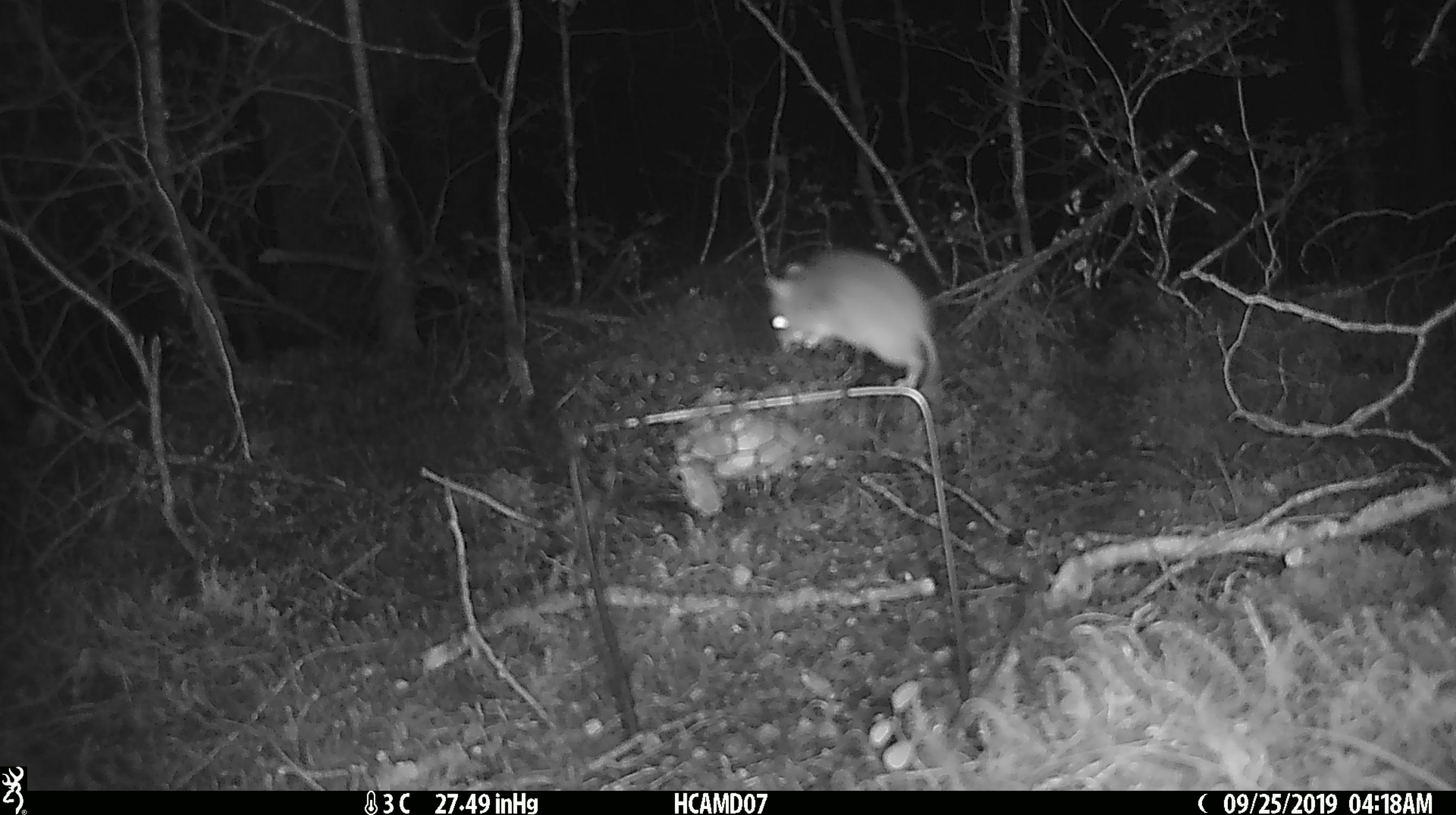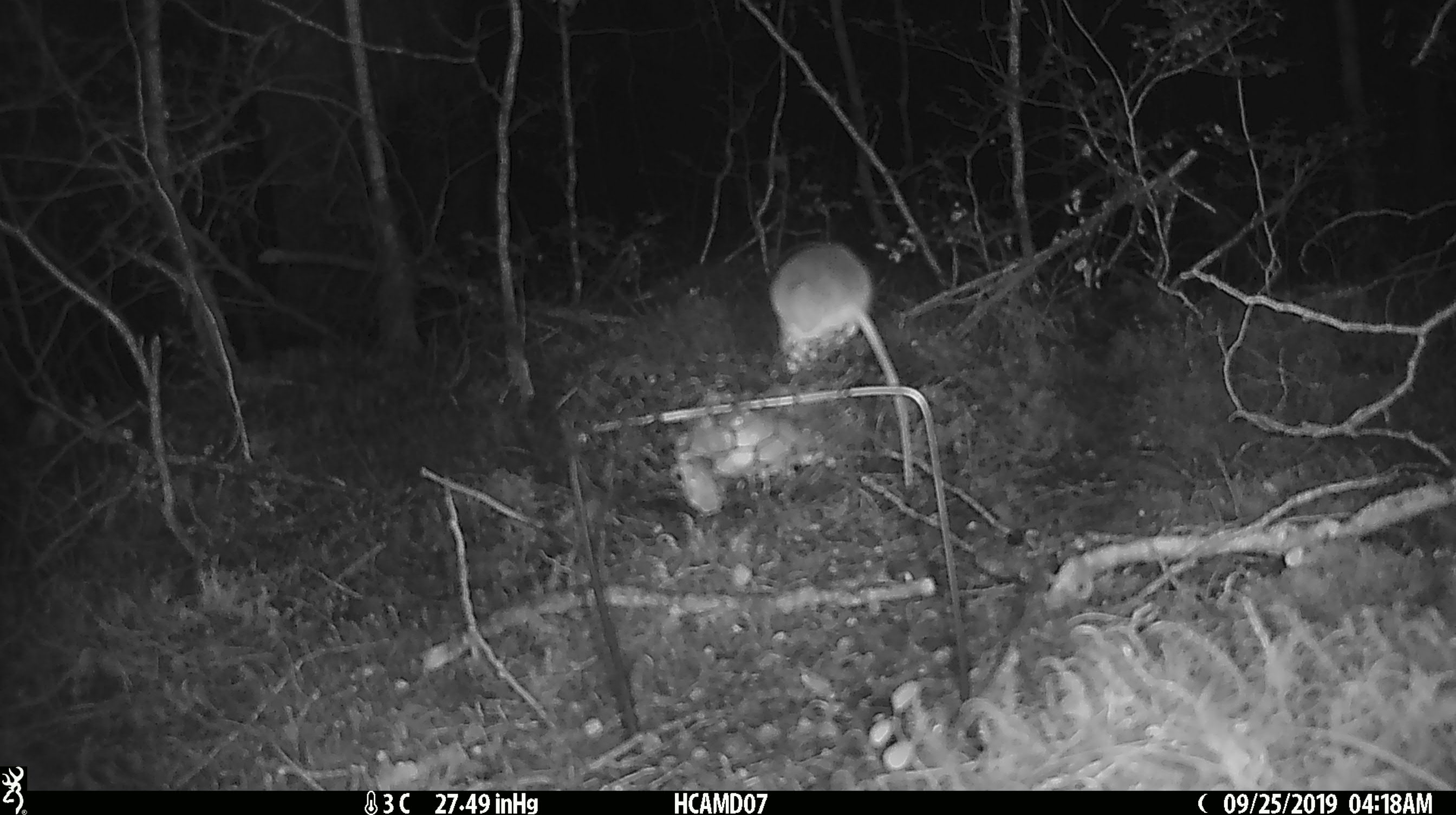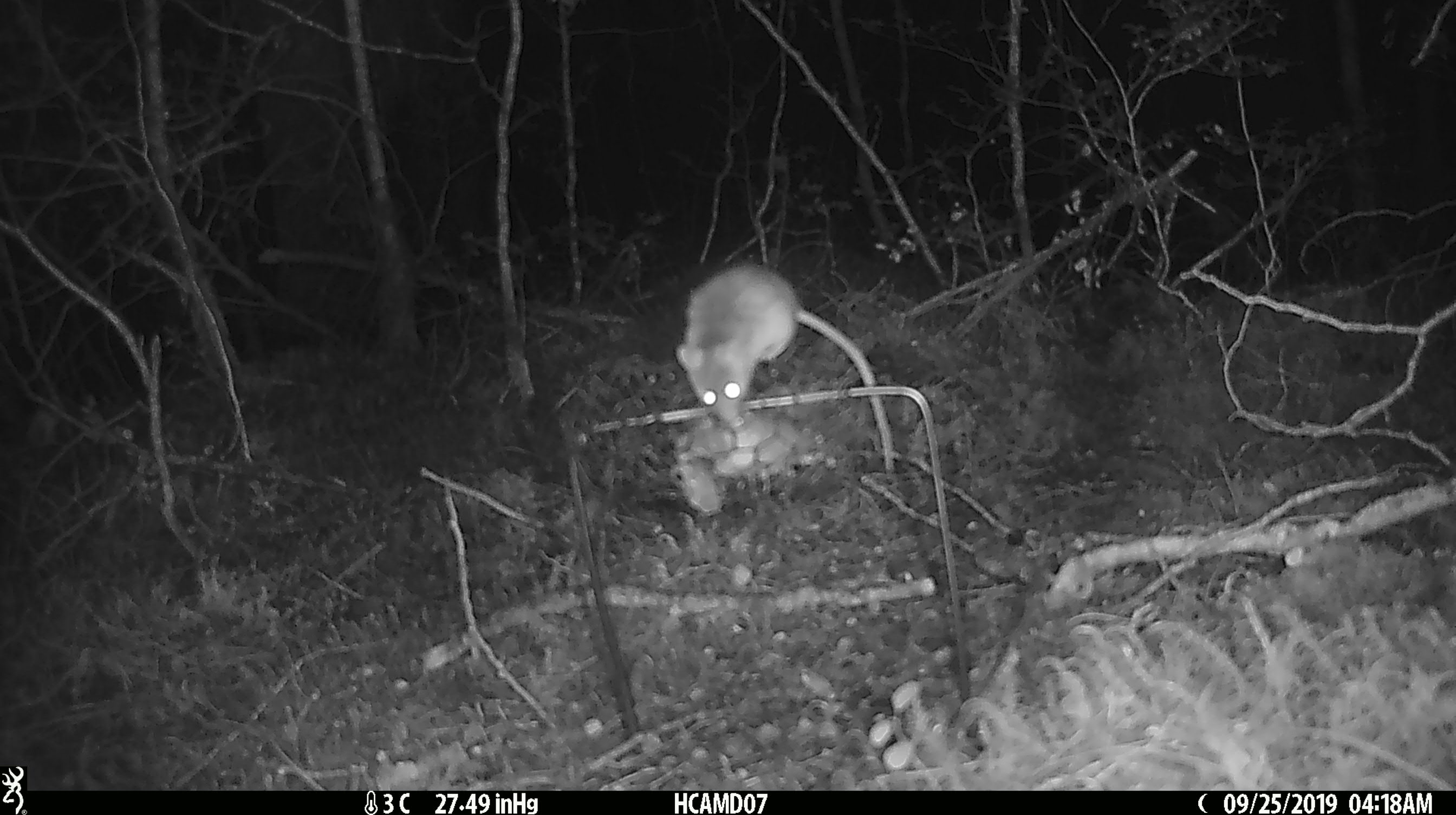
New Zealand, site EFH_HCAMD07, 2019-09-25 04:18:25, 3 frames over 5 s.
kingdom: Animalia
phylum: Chordata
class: Mammalia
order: Rodentia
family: Muridae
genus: Mus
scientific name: Mus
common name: mouse